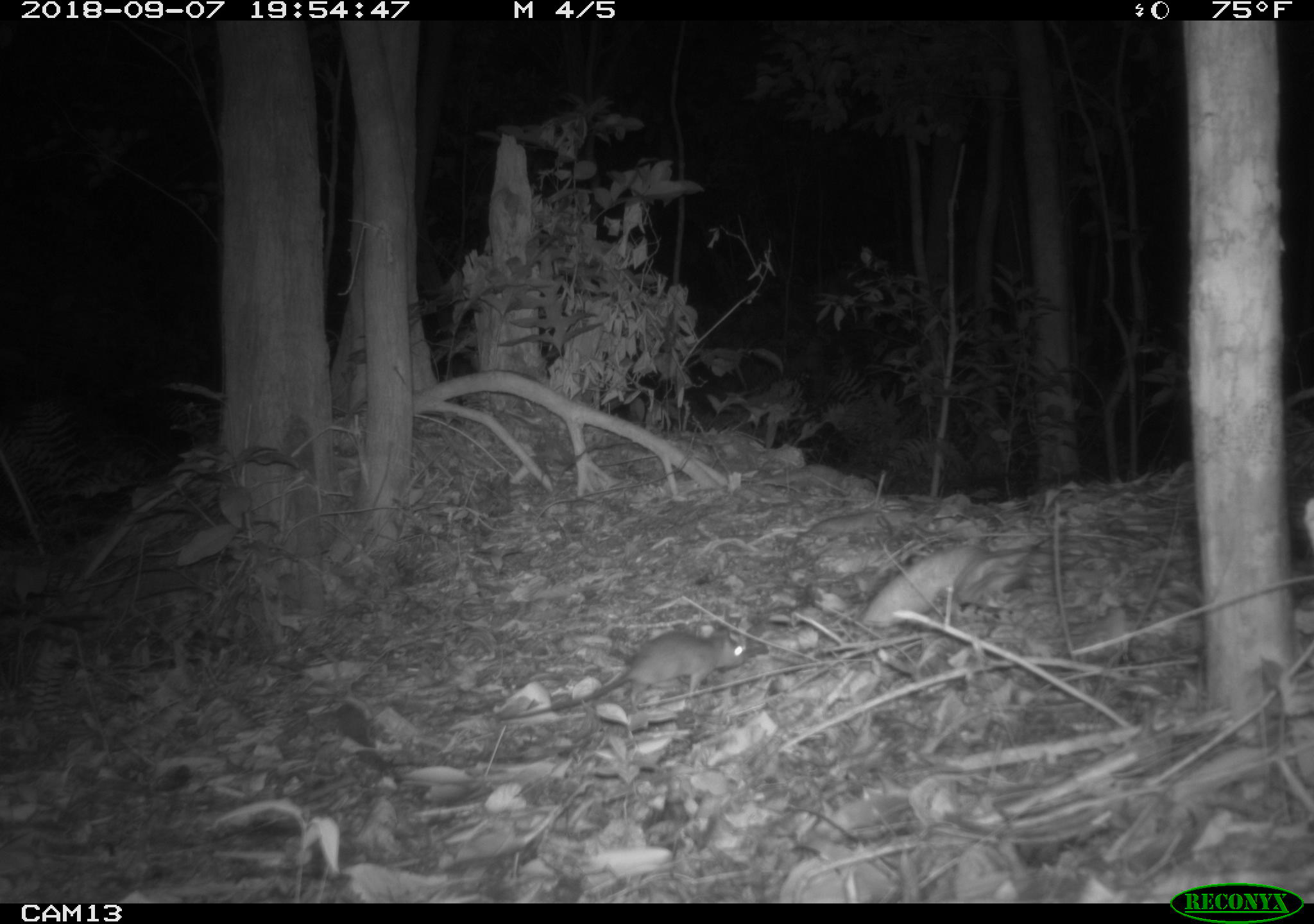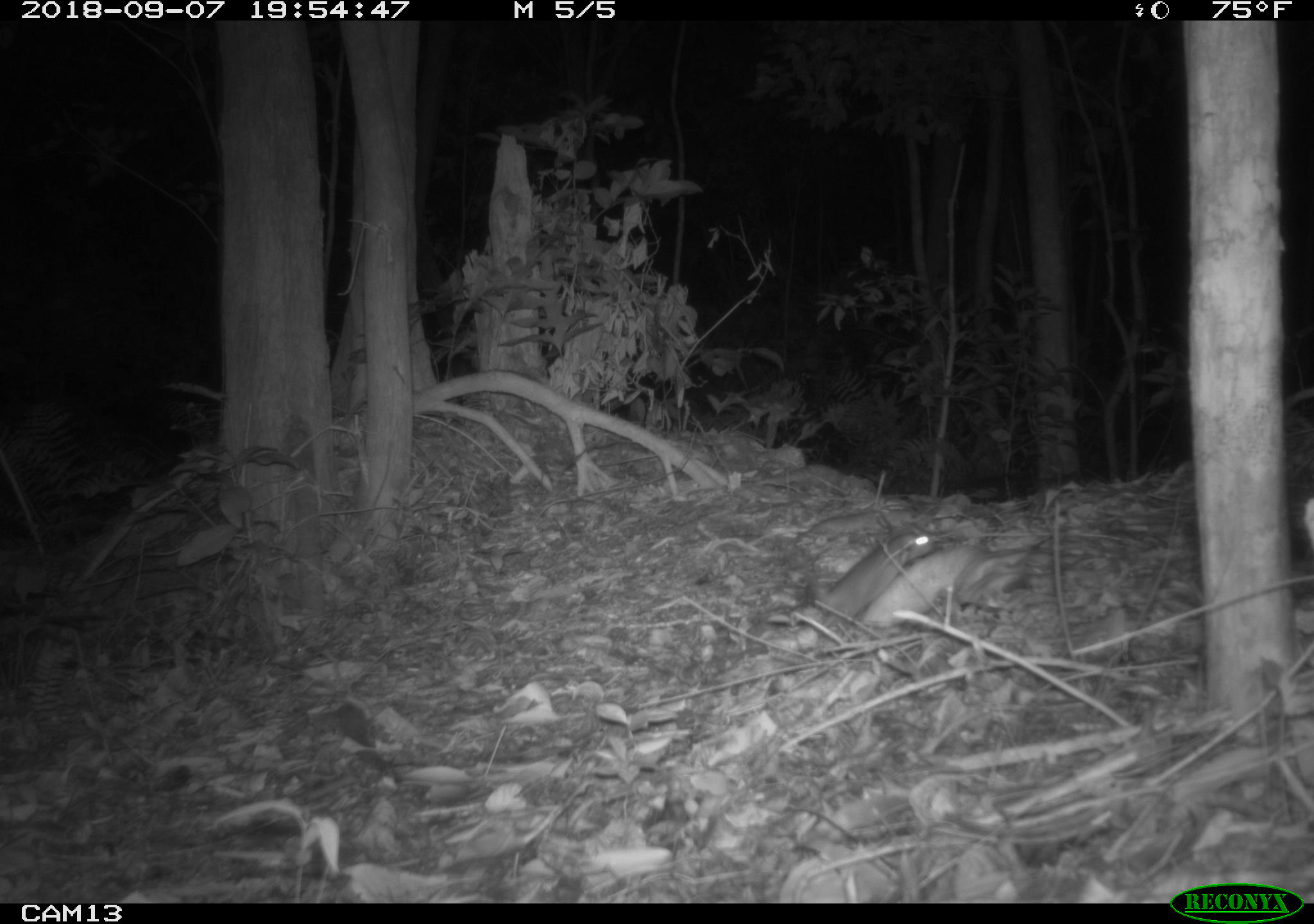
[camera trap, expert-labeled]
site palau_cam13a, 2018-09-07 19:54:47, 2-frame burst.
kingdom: Animalia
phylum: Chordata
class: Mammalia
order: Rodentia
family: Muridae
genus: Rattus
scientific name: Rattus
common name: rat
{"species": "rat (Rattus)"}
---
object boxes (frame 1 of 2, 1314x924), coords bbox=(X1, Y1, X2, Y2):
rat: bbox=(485, 625, 746, 728)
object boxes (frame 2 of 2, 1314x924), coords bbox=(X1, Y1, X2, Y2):
rat: bbox=(818, 527, 1030, 633)